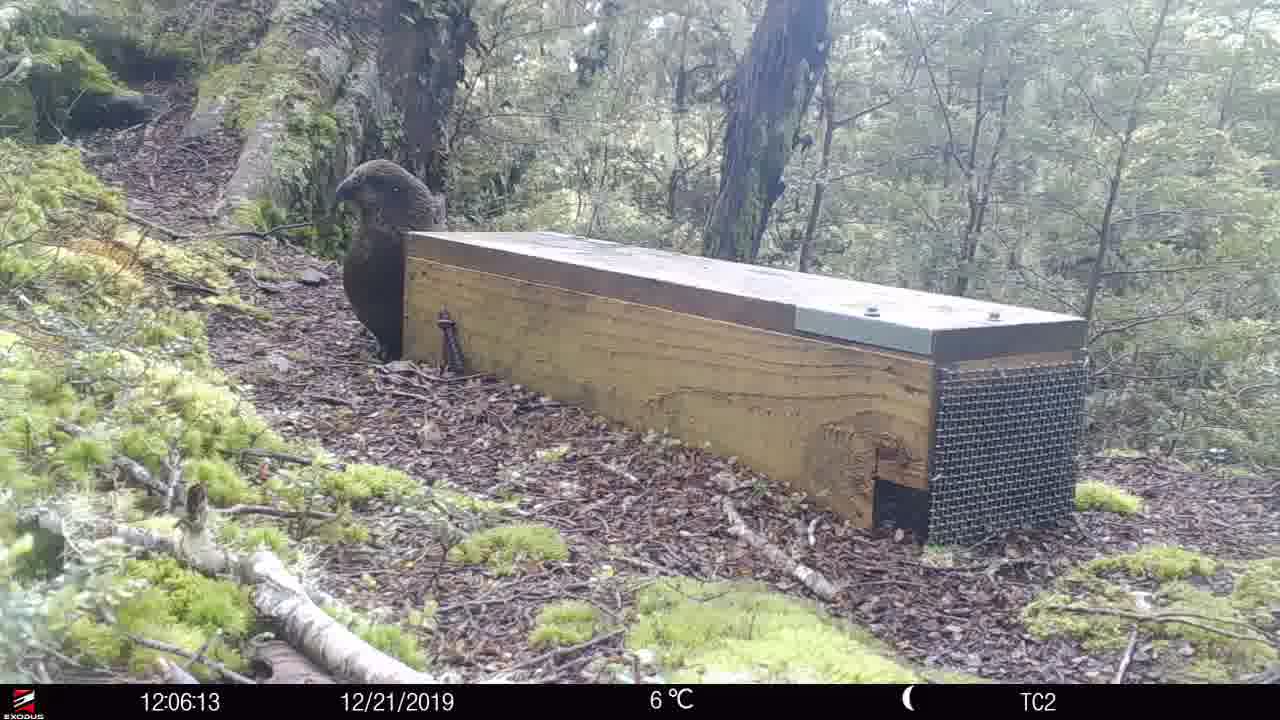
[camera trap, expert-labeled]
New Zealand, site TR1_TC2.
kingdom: Animalia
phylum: Chordata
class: Aves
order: Psittaciformes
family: Strigopidae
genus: Nestor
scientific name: Nestor notabilis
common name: kea